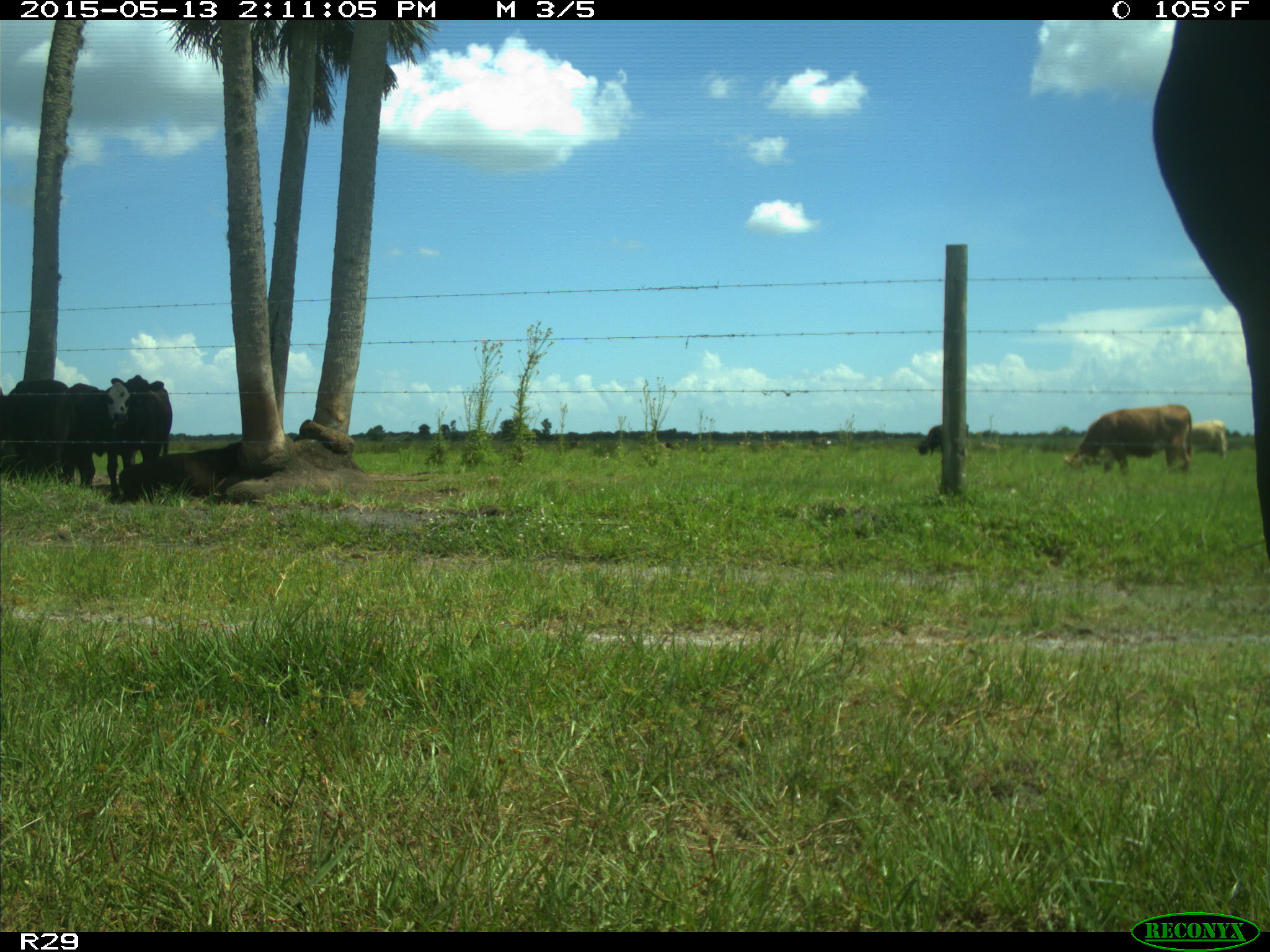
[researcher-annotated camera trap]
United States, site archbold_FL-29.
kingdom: Animalia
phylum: Chordata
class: Mammalia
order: Artiodactyla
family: Bovidae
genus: Bos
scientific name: Bos taurus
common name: domestic cow